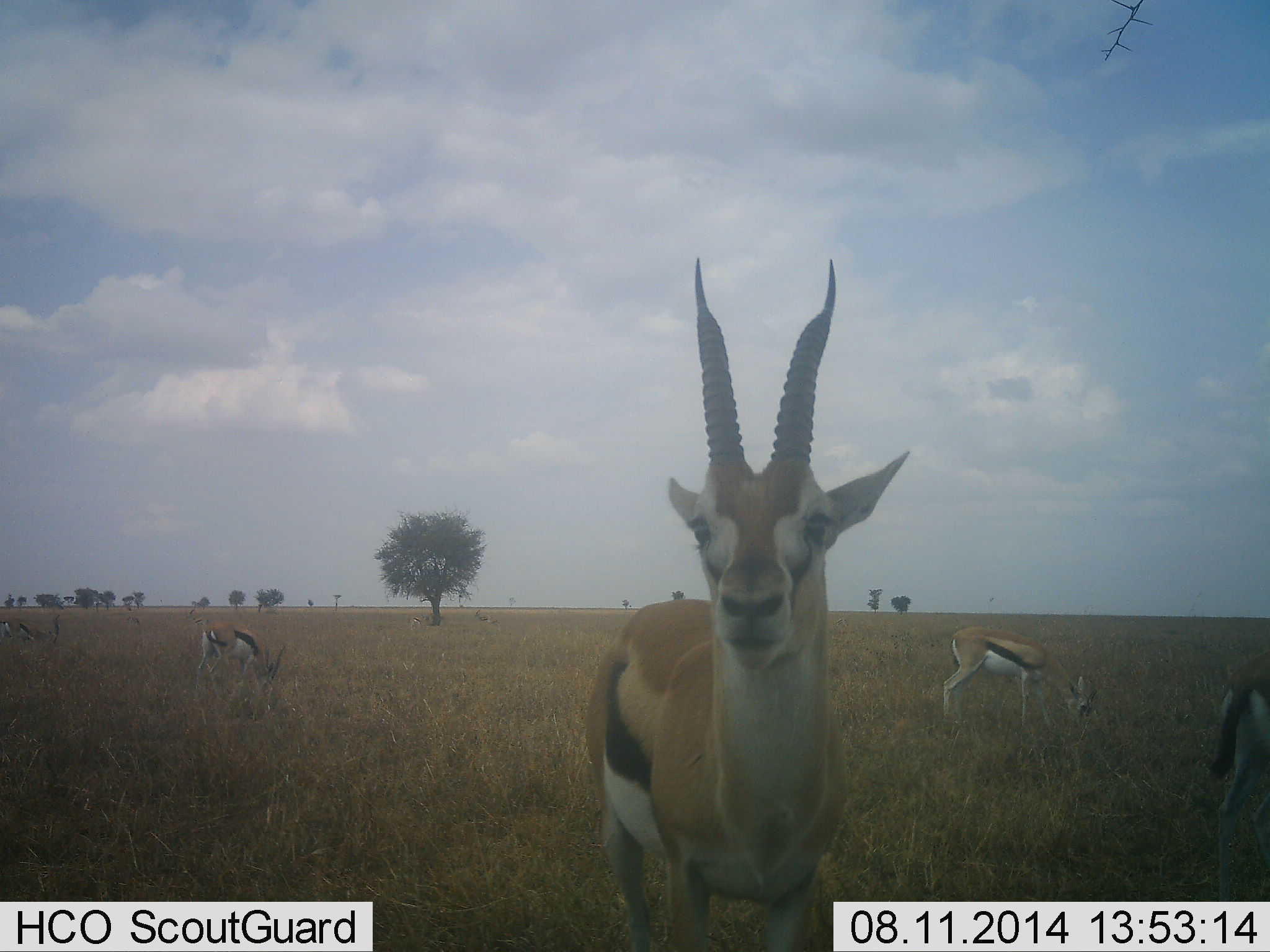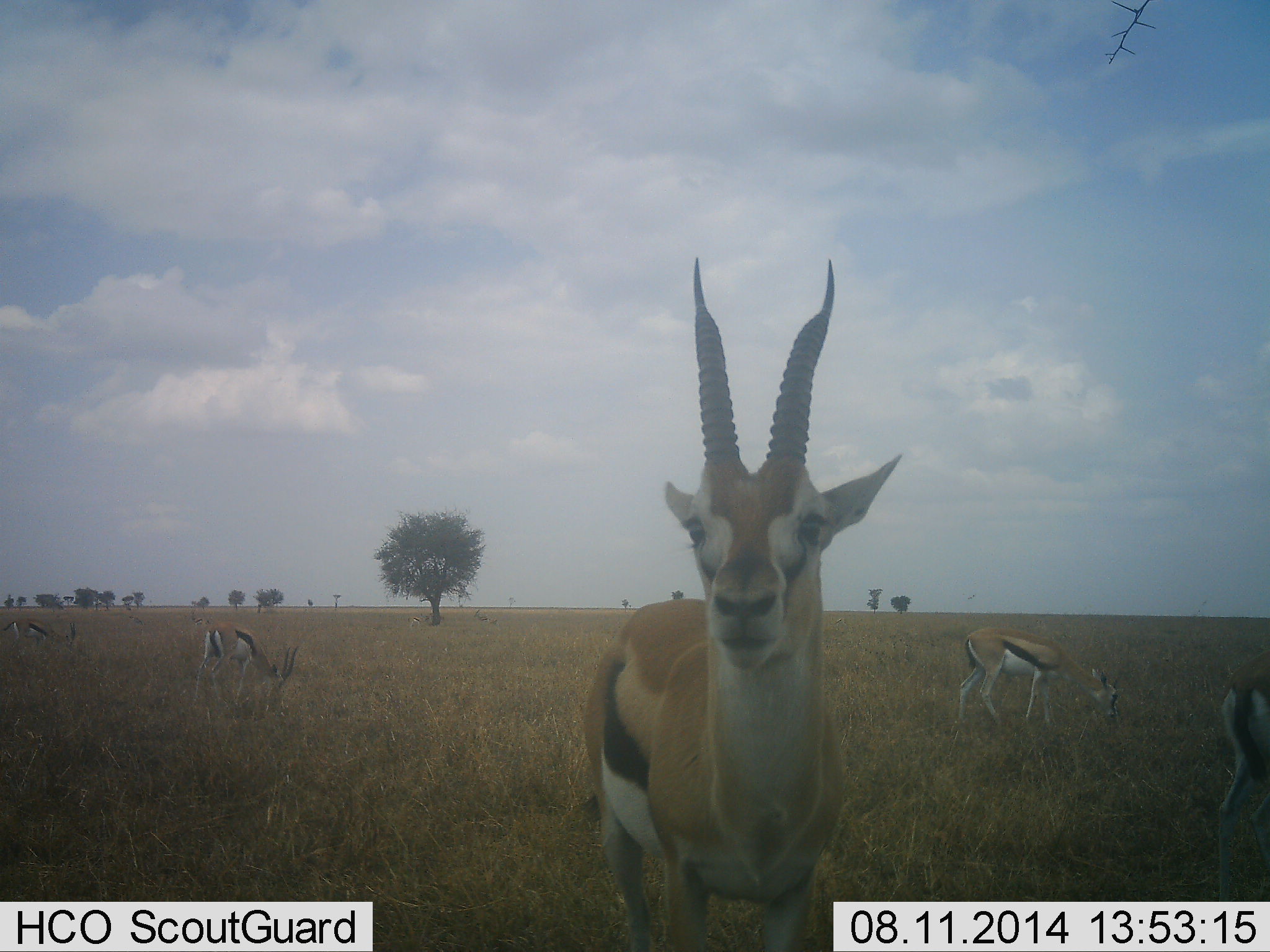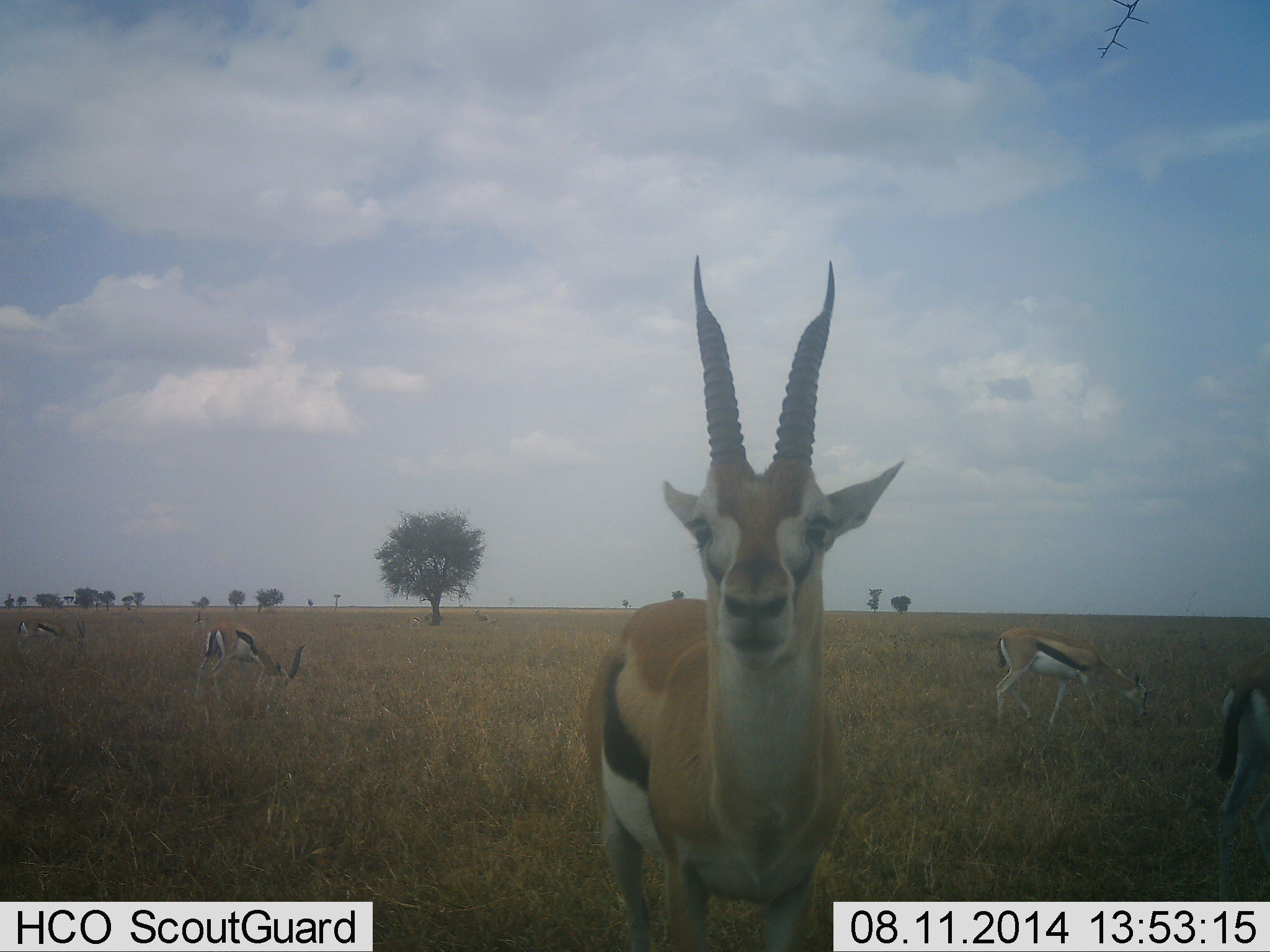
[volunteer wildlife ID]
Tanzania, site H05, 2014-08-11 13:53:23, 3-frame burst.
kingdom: Animalia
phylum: Chordata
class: Mammalia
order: Artiodactyla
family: Bovidae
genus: Eudorcas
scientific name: Eudorcas thomsonii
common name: thomson's gazelle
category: gazellethomsons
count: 6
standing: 100%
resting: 0%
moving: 20%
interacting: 0%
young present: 0%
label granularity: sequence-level